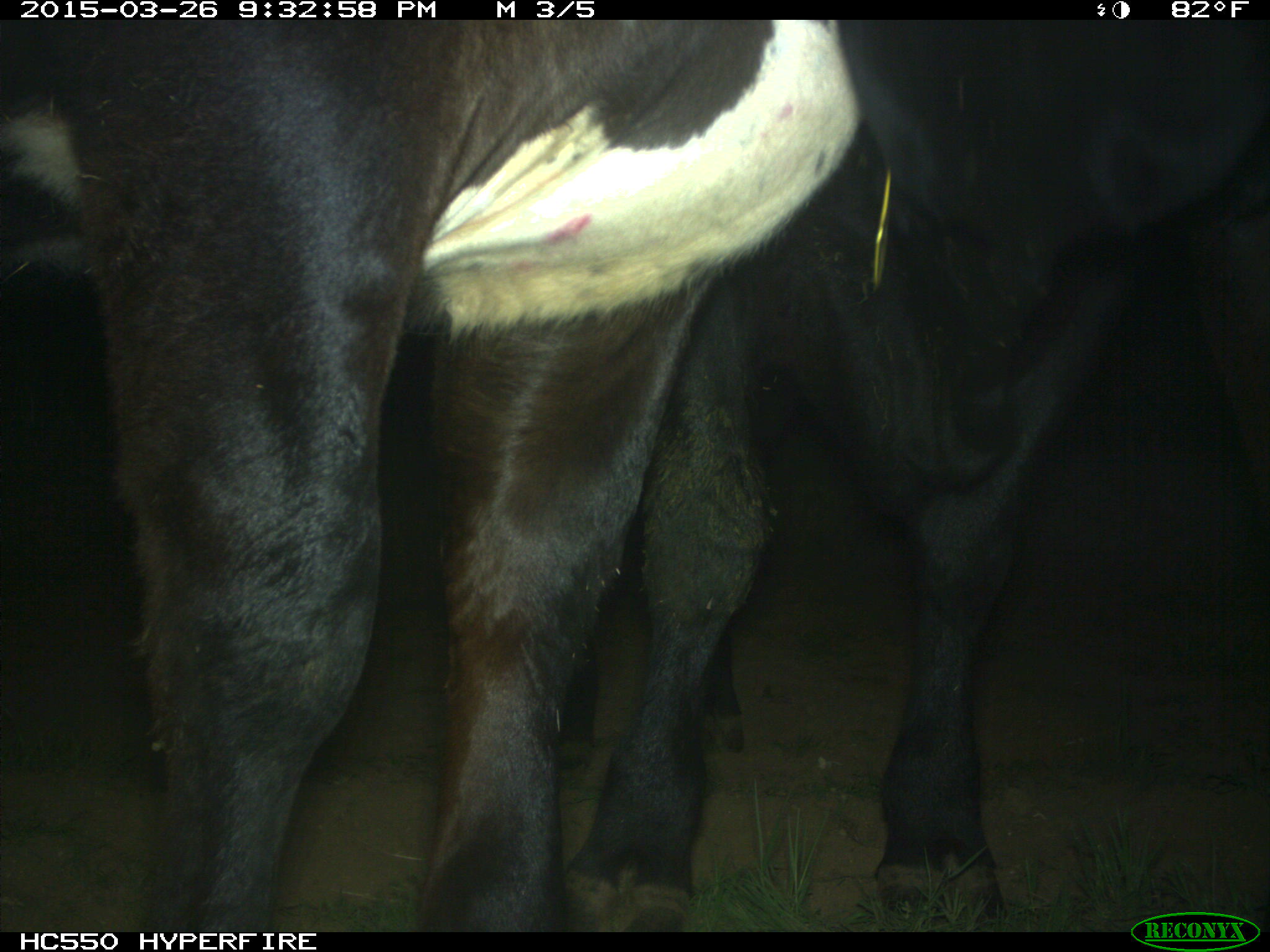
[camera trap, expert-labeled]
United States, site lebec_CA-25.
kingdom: Animalia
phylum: Chordata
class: Mammalia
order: Artiodactyla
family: Bovidae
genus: Bos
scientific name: Bos taurus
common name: domestic cow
Bos taurus (domestic cow).